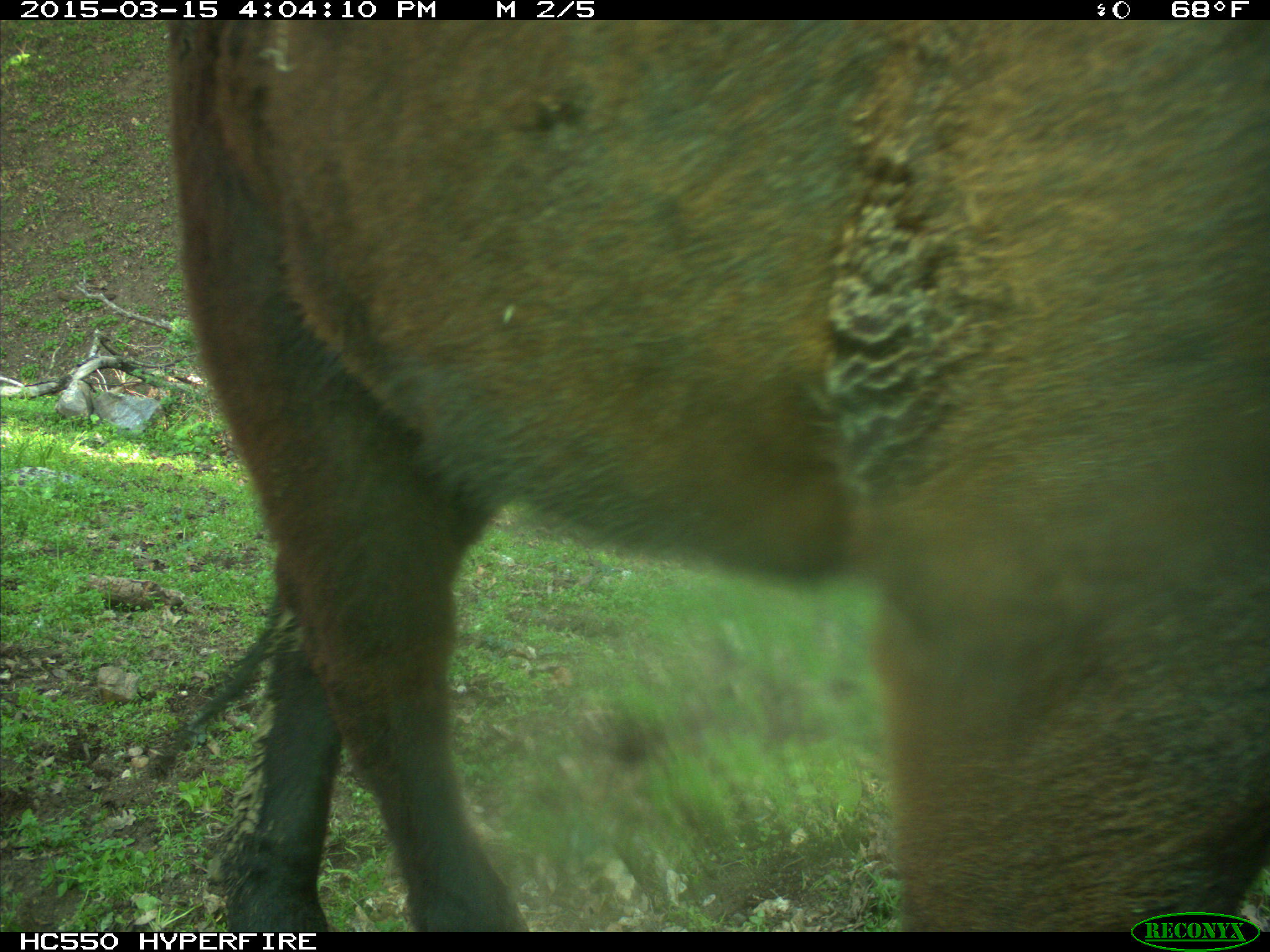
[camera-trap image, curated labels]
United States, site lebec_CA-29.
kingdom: Animalia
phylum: Chordata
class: Mammalia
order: Artiodactyla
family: Bovidae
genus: Bos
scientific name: Bos taurus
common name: domestic cow